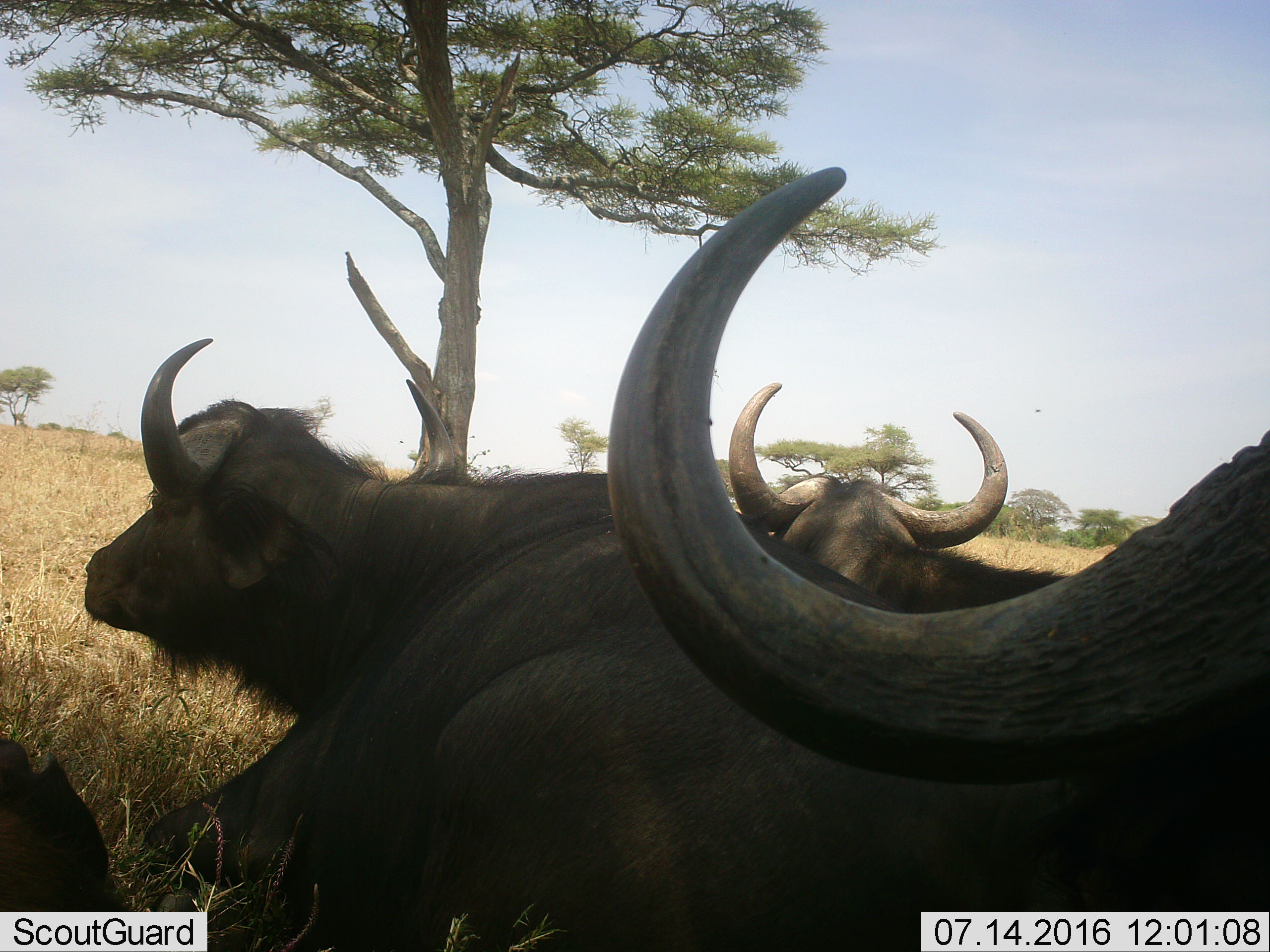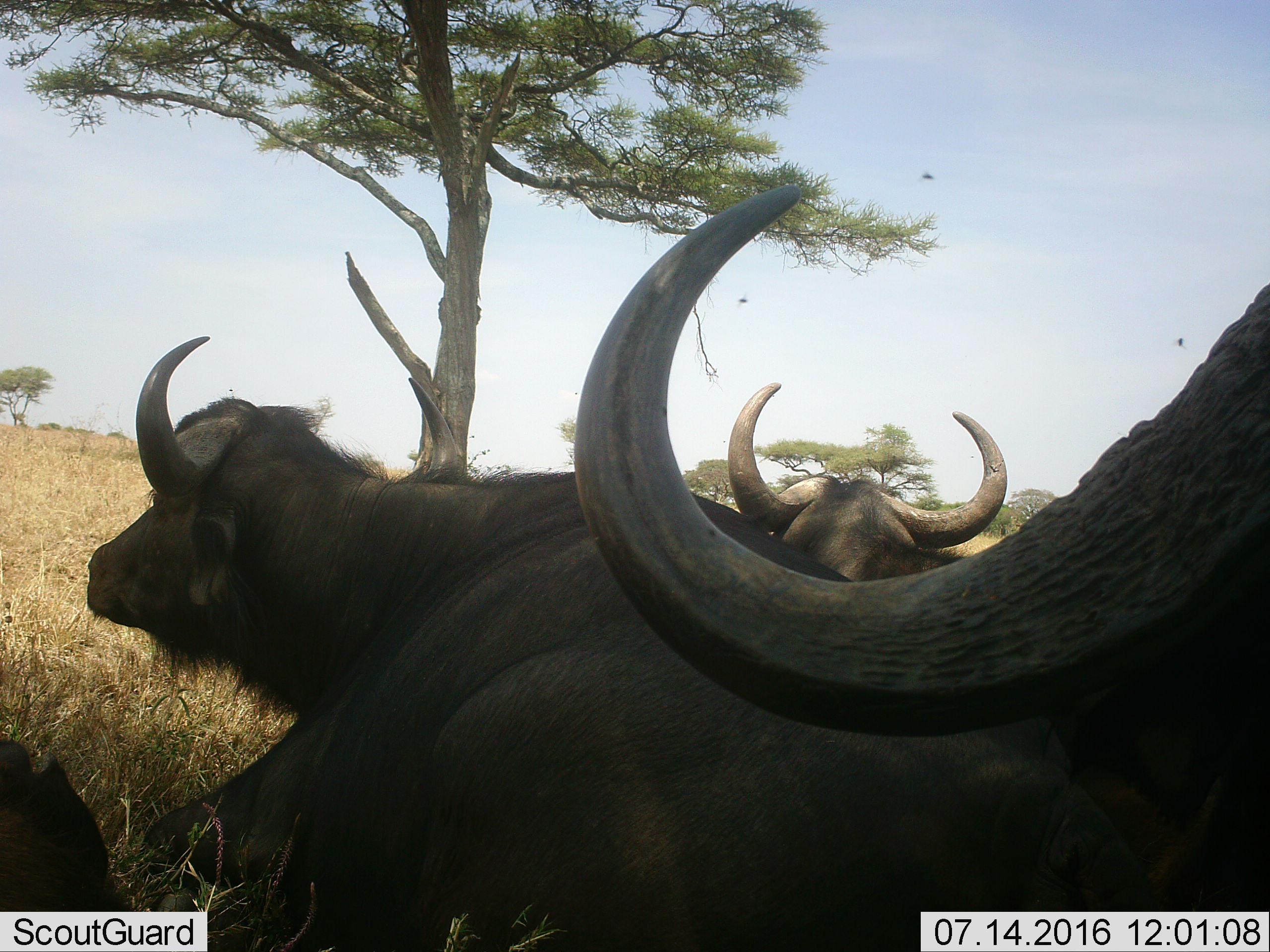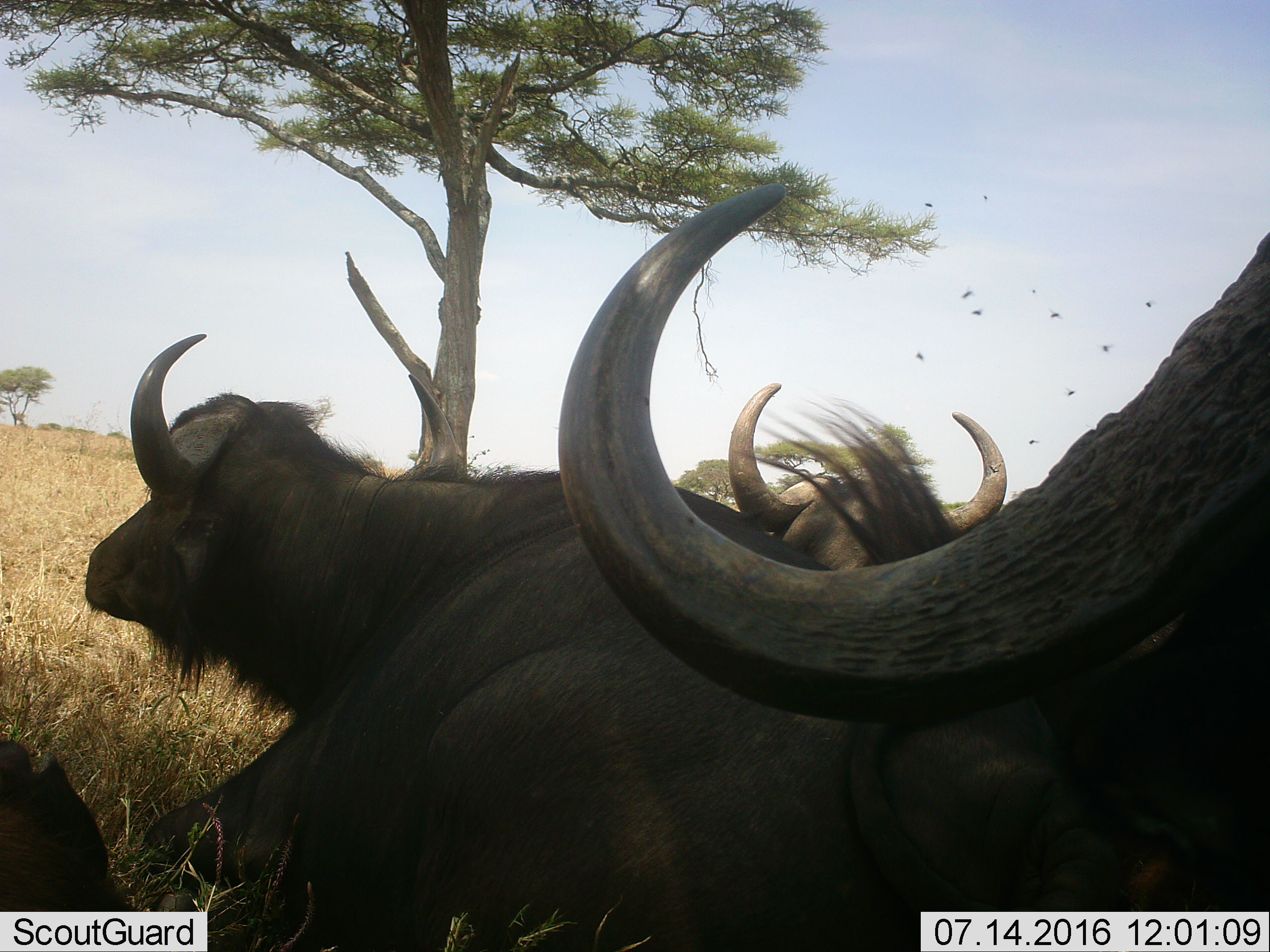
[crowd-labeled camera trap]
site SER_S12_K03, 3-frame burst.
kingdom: Animalia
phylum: Chordata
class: Mammalia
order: Artiodactyla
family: Bovidae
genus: Syncerus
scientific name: Syncerus caffer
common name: african buffalo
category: buffalo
Buffalo (african buffalo) (Syncerus caffer), count 3. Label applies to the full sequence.